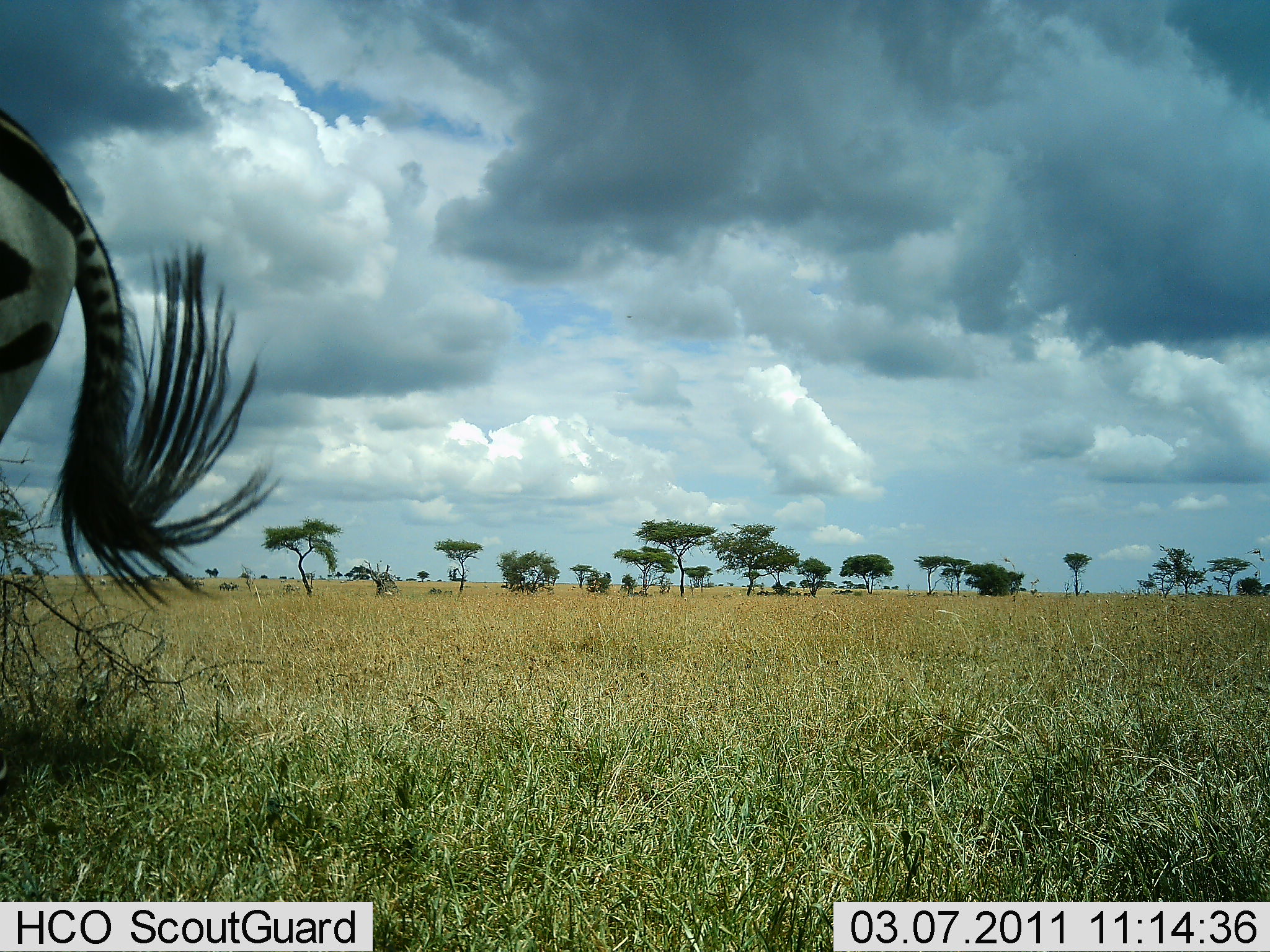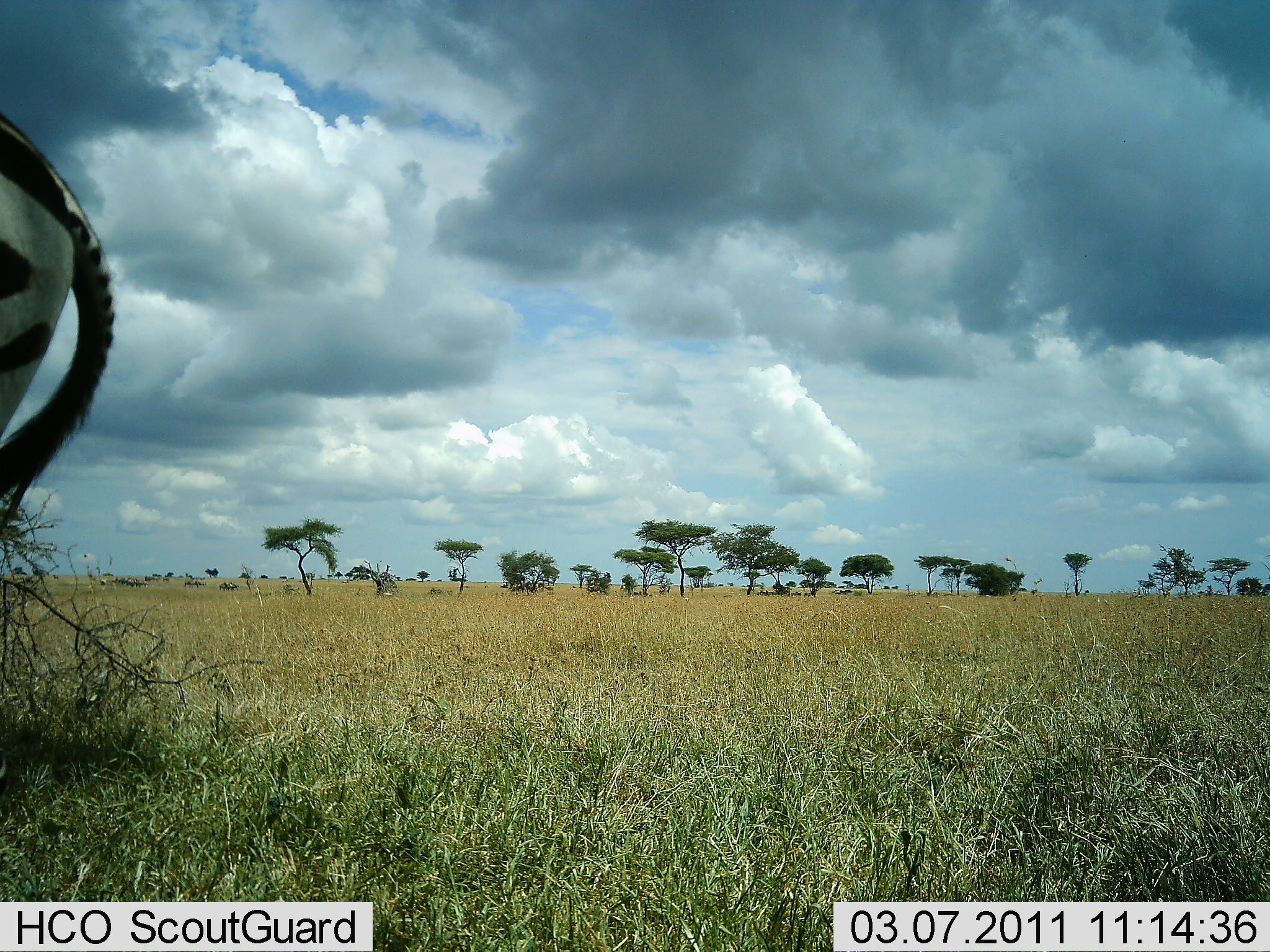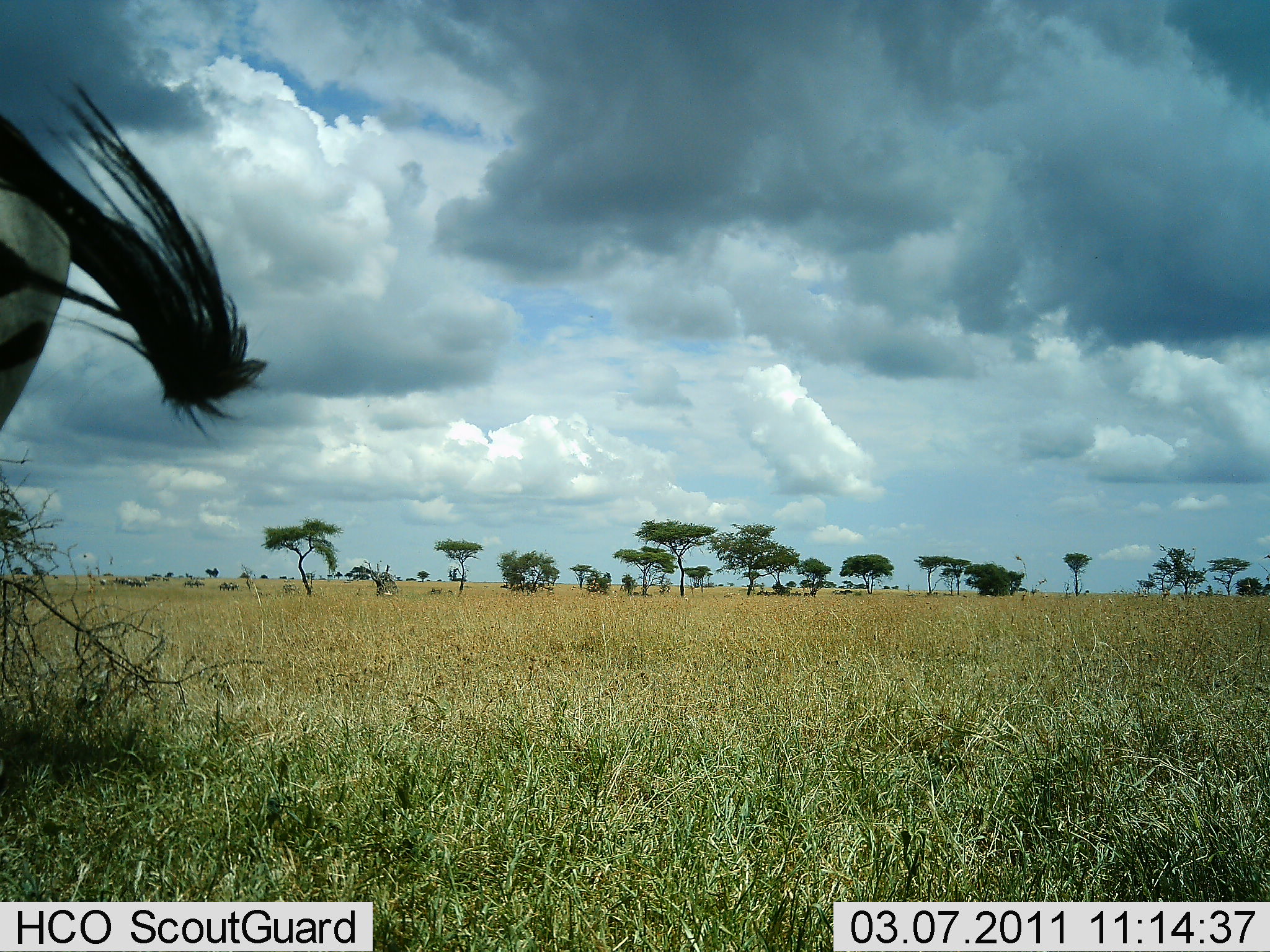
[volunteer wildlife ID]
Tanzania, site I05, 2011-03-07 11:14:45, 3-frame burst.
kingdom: Animalia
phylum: Chordata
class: Mammalia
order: Perissodactyla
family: Equidae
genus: Equus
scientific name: Equus quagga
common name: plains zebra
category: zebra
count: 1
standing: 100%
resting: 0%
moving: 0%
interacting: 0%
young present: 0%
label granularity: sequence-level